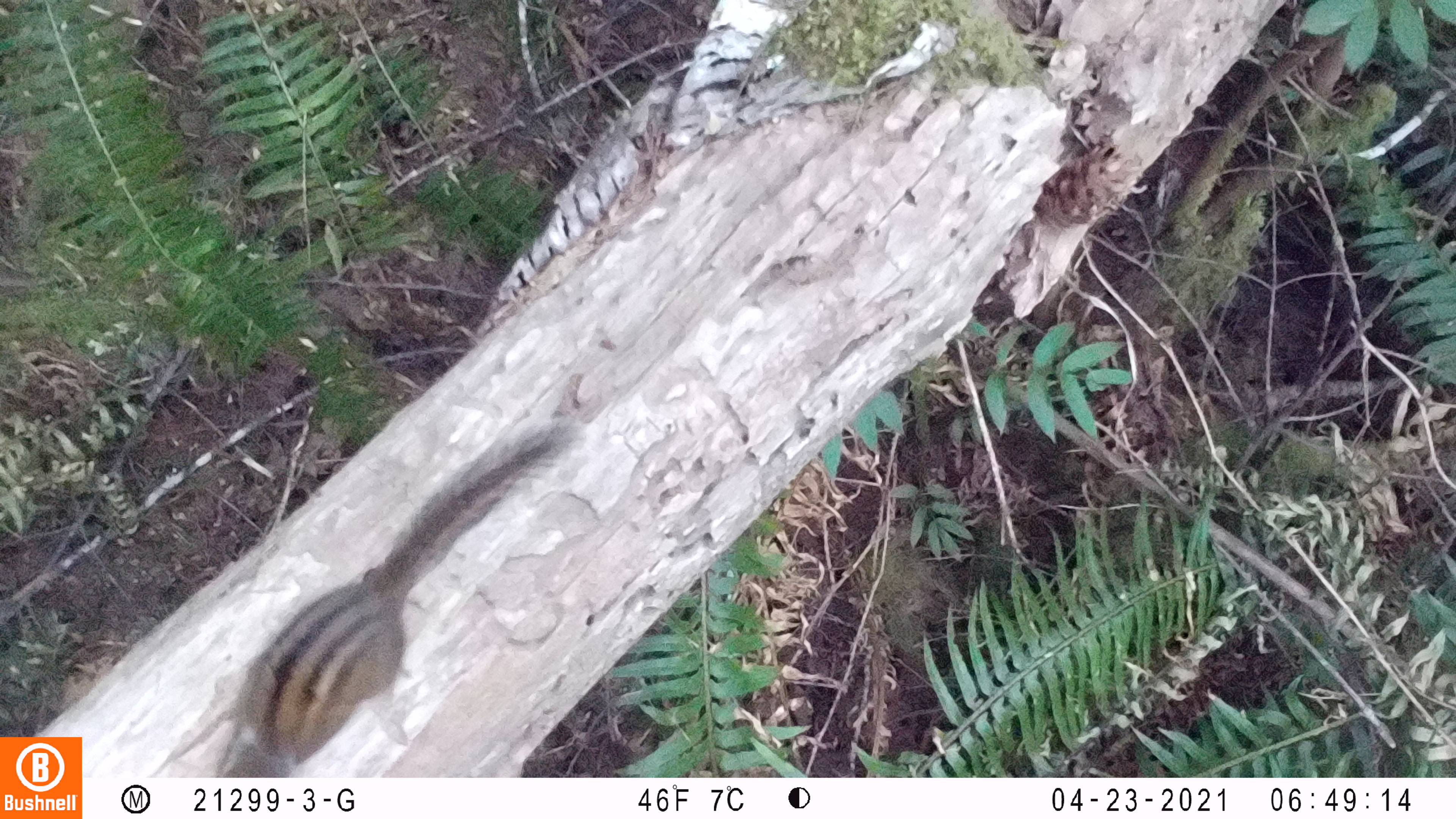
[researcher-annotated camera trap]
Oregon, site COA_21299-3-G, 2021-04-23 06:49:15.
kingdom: Animalia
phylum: Chordata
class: Mammalia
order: Rodentia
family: Sciuridae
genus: Neotamias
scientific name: Neotamias townsendii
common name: townsend's chipmunk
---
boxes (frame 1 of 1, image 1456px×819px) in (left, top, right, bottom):
townsend's chipmunk: (210, 410, 577, 773)